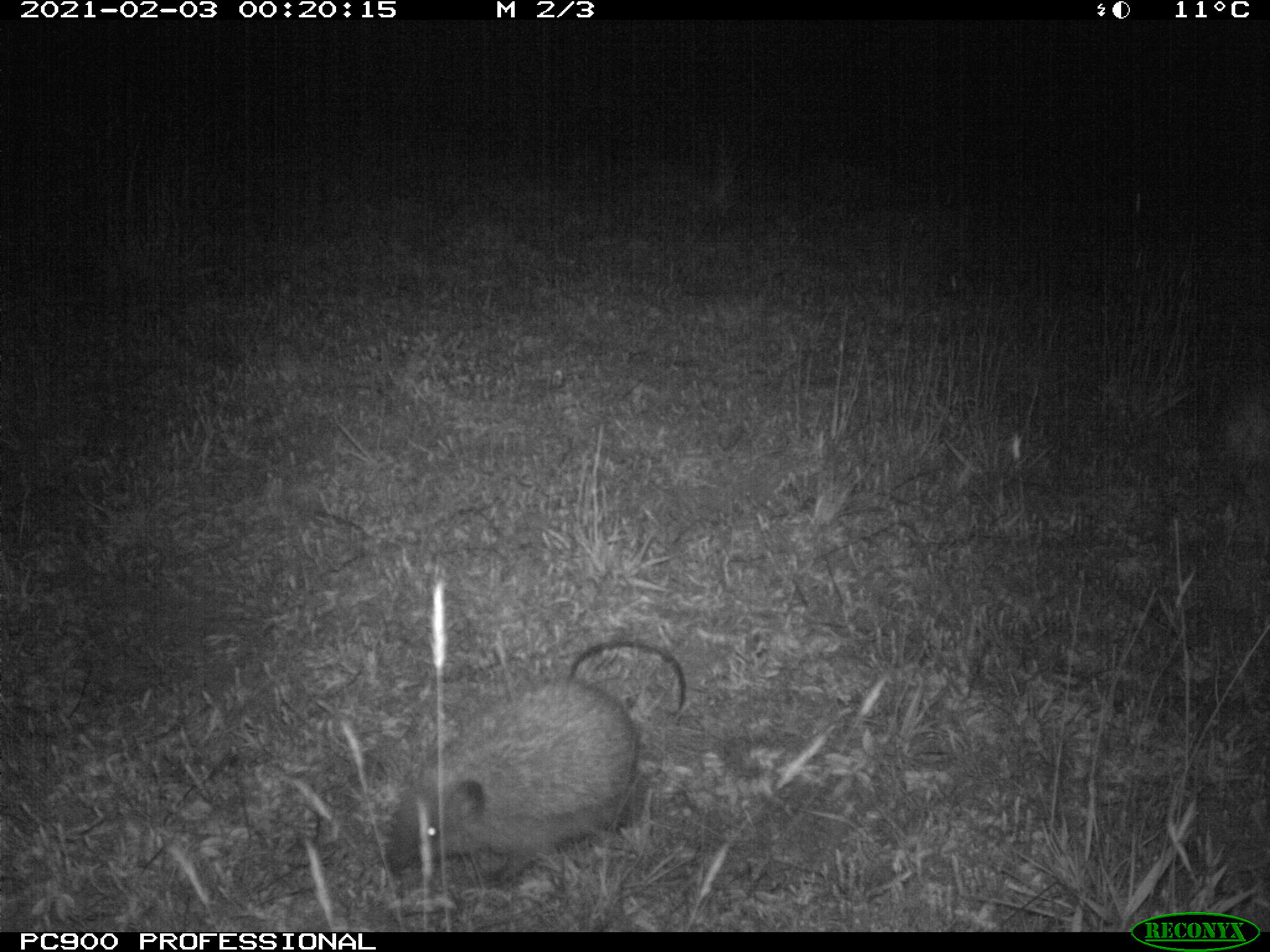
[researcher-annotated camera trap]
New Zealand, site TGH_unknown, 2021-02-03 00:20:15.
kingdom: Animalia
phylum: Chordata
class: Mammalia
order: Eulipotyphla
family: Erinaceidae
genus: Erinaceus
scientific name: Erinaceus europaeus europaeus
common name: european hedgehog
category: hedgehog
Hedgehog (european hedgehog) (Erinaceus europaeus europaeus).